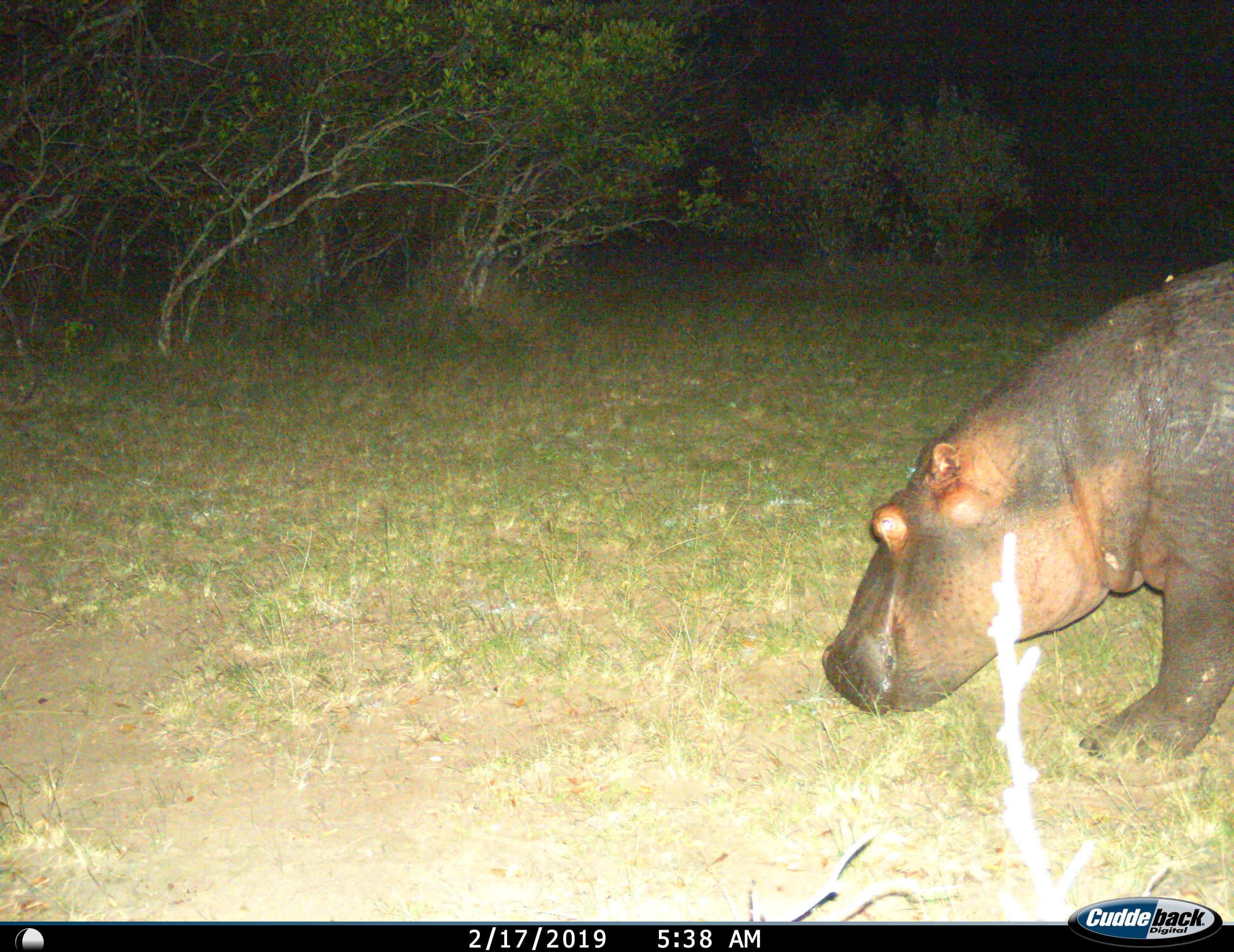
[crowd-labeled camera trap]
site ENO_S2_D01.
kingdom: Animalia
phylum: Chordata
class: Mammalia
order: Artiodactyla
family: Hippopotamidae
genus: Hippopotamus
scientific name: Hippopotamus amphibius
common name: hippopotamus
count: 1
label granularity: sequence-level